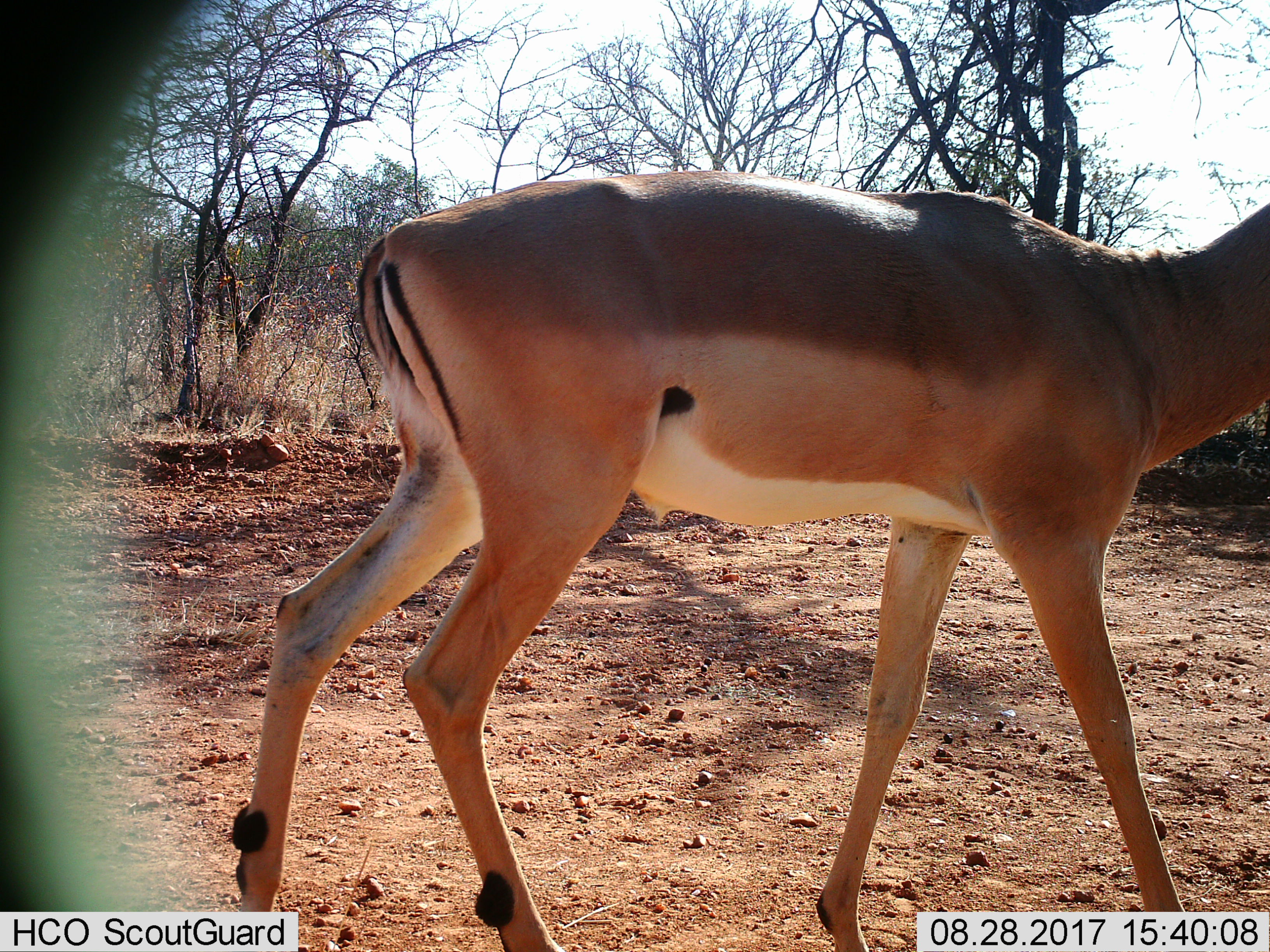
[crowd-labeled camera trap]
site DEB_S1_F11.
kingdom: Animalia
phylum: Chordata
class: Mammalia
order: Artiodactyla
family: Bovidae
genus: Aepyceros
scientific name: Aepyceros melampus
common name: impala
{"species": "impala (Aepyceros melampus)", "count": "1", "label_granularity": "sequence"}